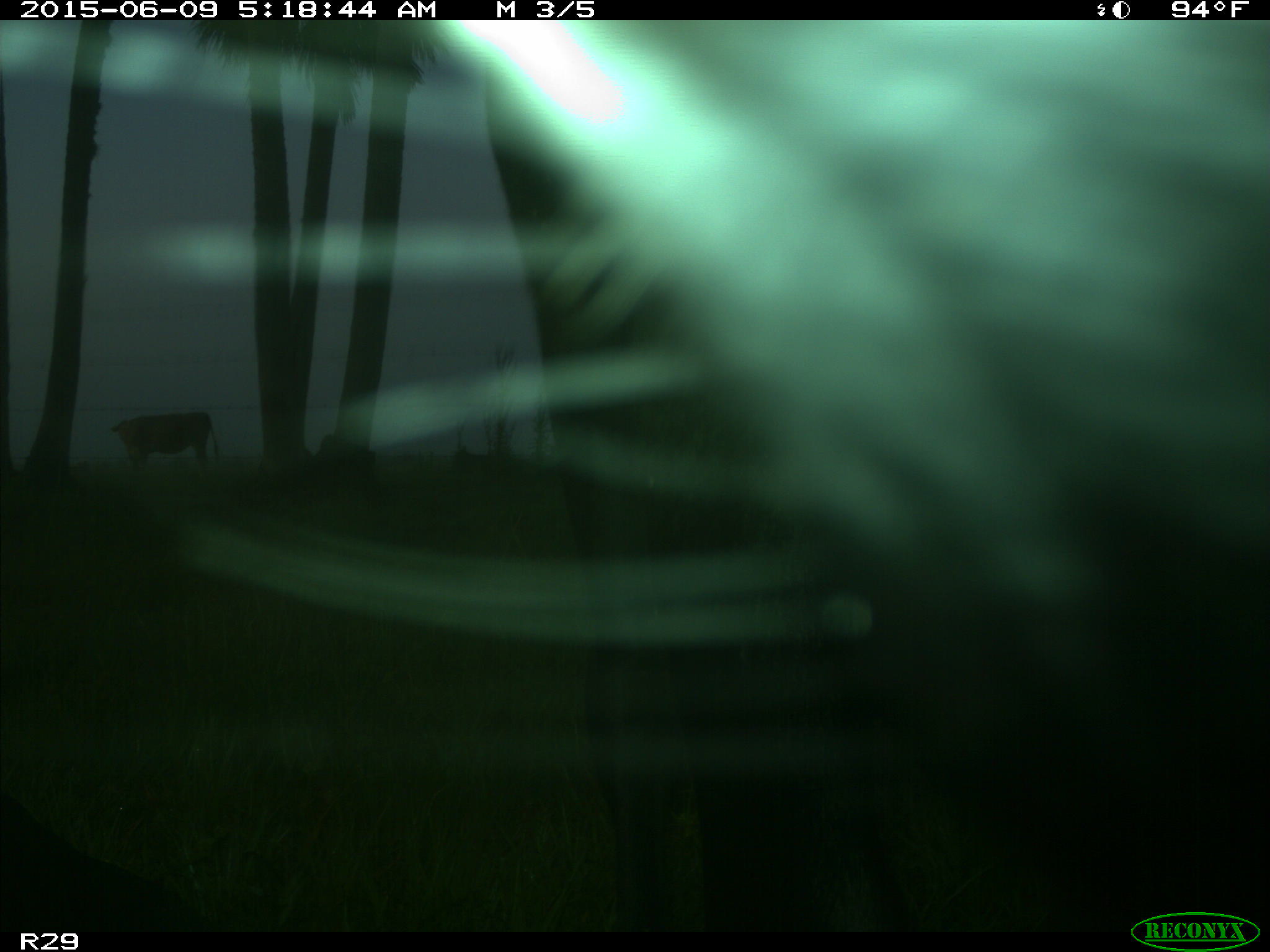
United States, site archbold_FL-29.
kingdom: Animalia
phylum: Chordata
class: Mammalia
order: Artiodactyla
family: Bovidae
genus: Bos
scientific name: Bos taurus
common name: domestic cow